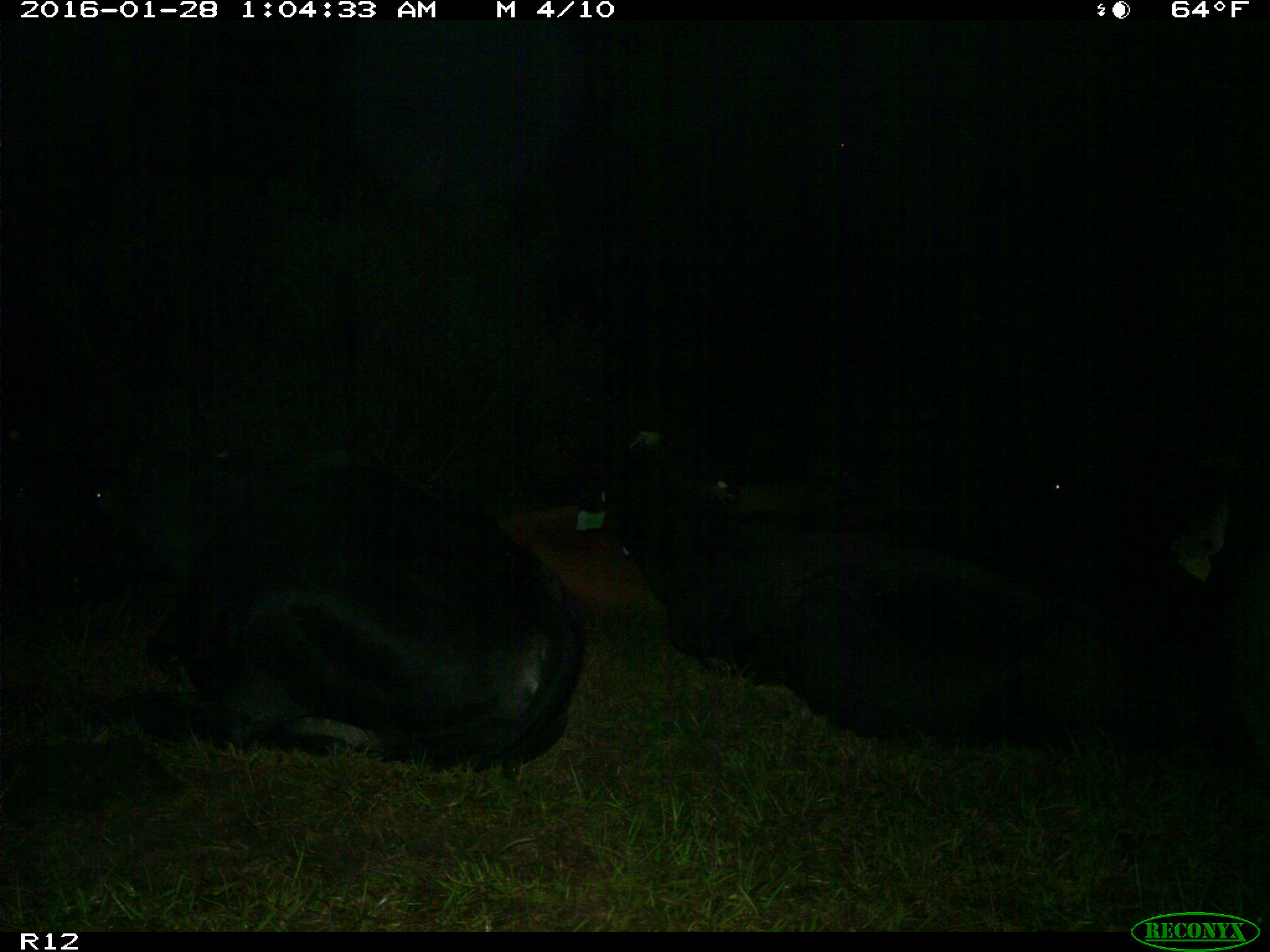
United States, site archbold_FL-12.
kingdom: Animalia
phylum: Chordata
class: Mammalia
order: Artiodactyla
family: Bovidae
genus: Bos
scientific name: Bos taurus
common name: domestic cow